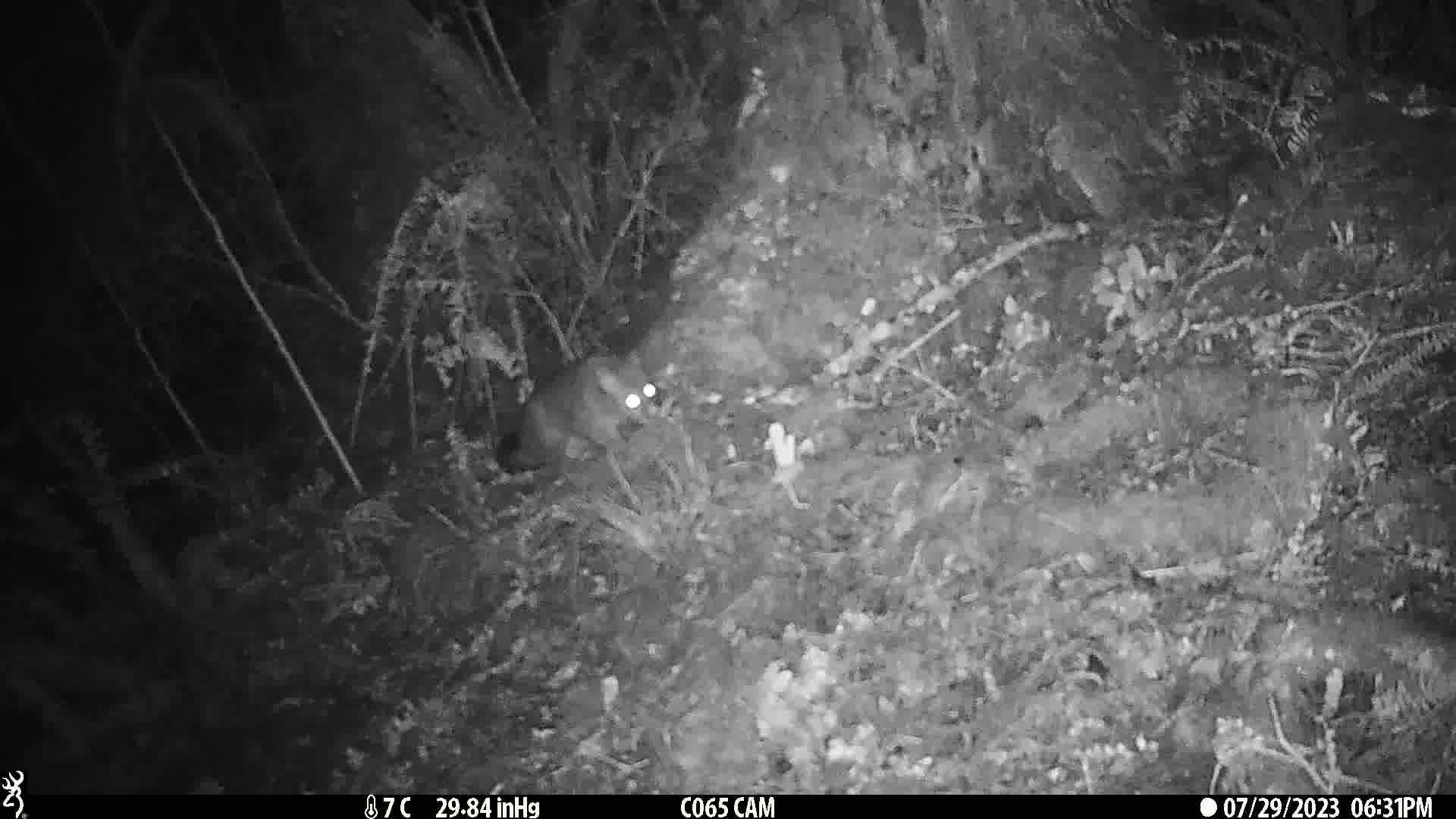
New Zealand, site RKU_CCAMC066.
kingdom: Animalia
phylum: Chordata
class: Mammalia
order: Diprotodontia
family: Phalangeridae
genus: Trichosurus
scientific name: Trichosurus vulpecula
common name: common brushtail possum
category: possum